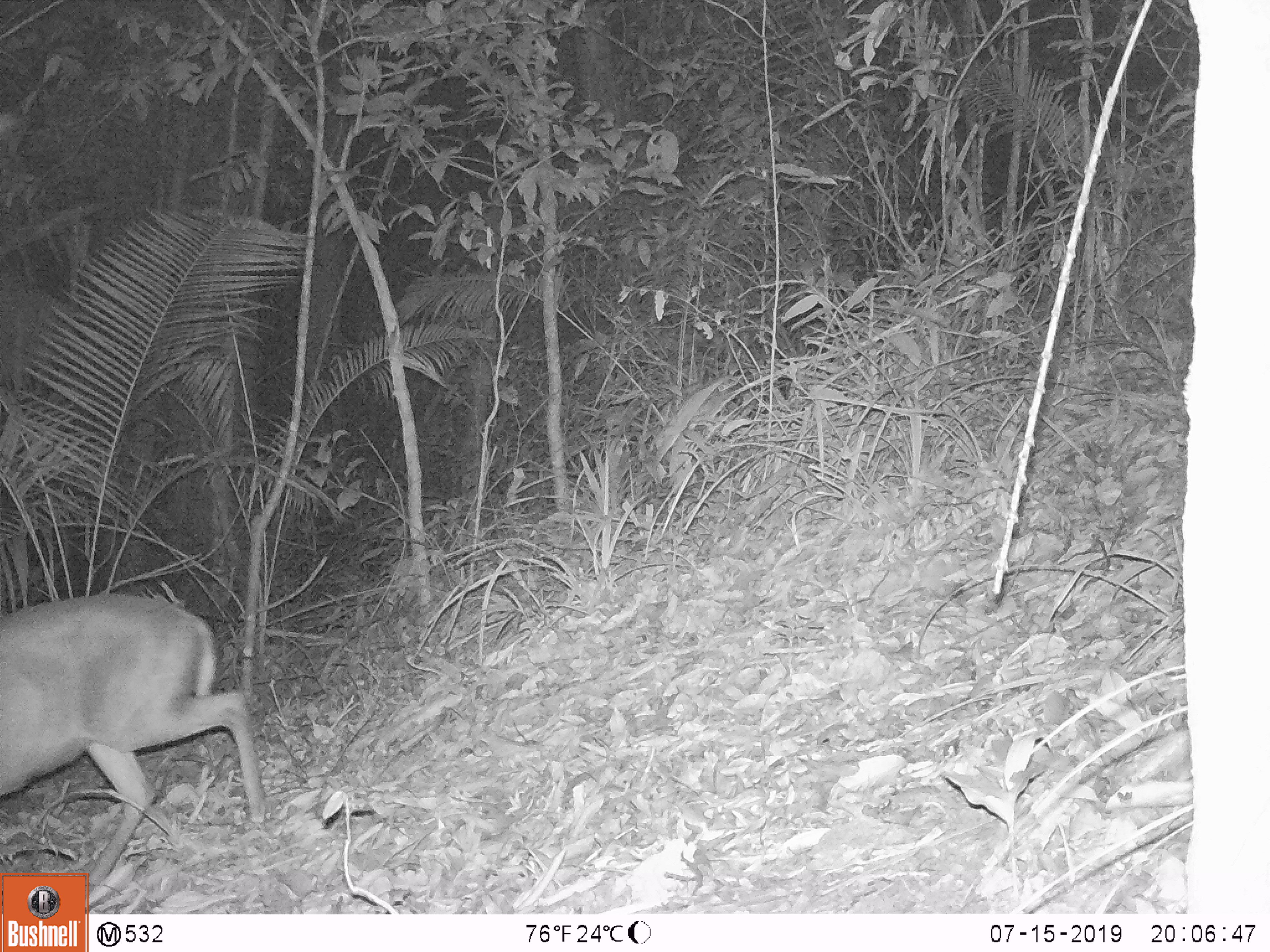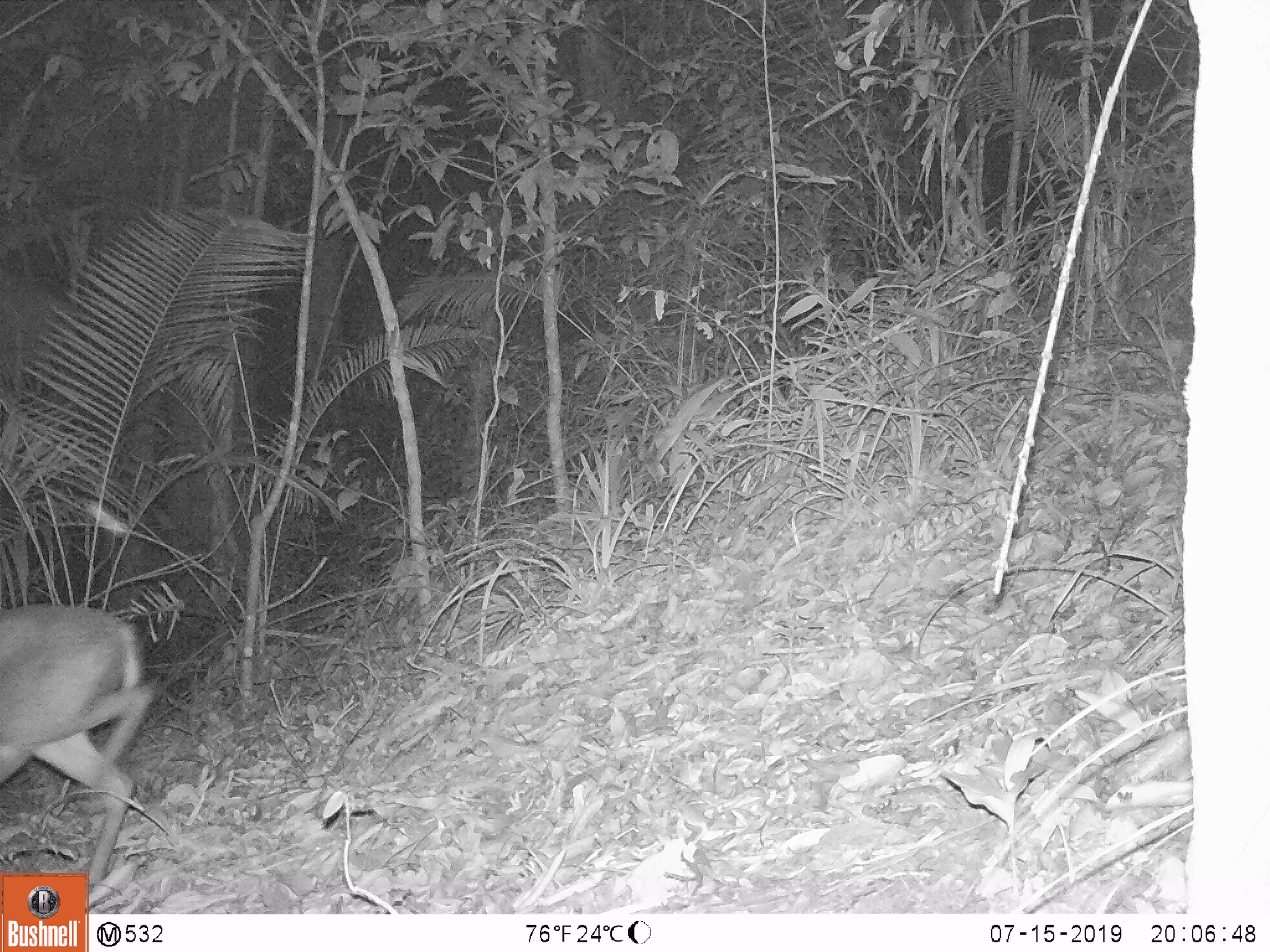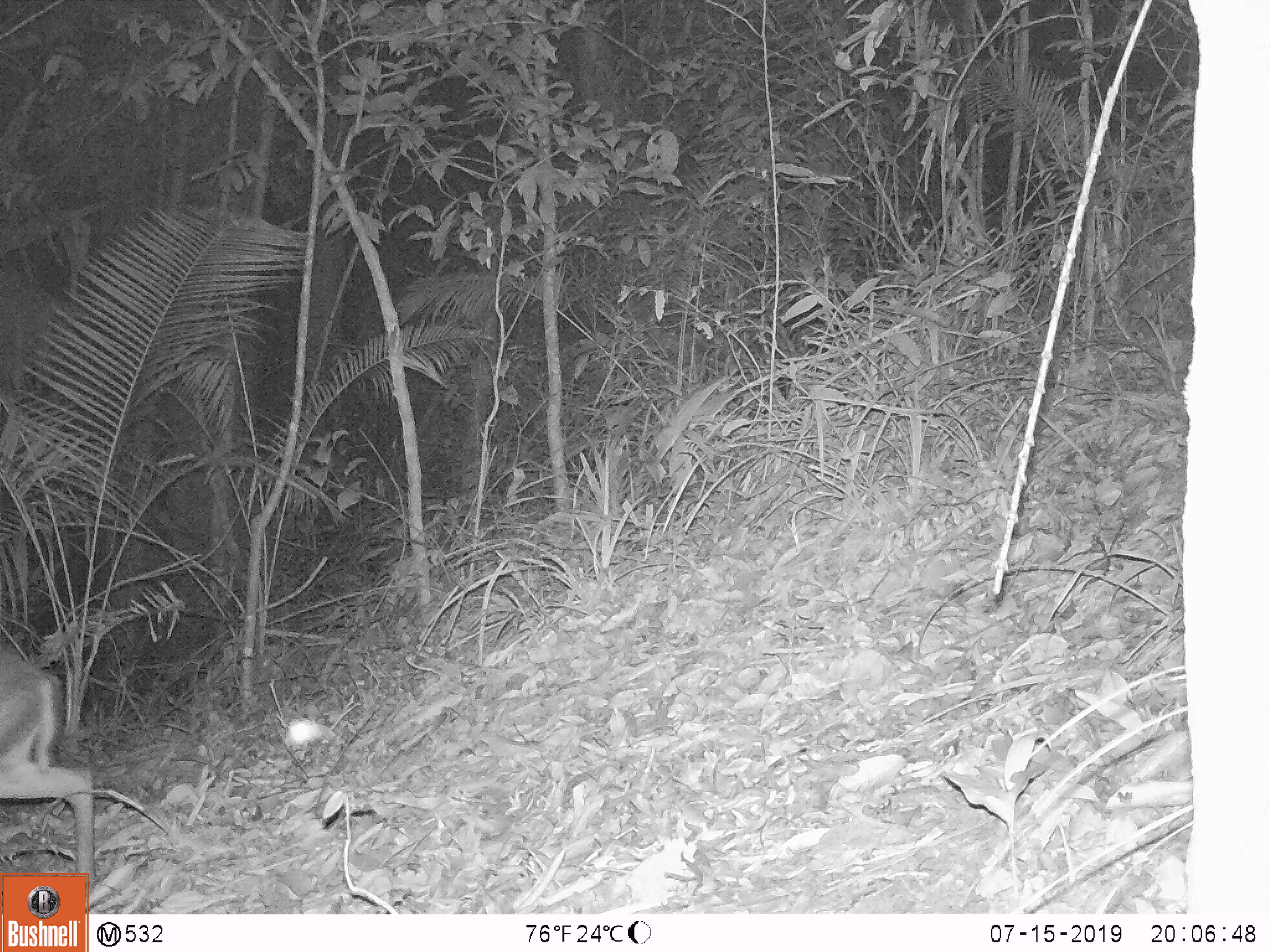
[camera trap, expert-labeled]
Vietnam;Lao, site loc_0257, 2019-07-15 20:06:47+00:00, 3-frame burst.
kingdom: Animalia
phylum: Chordata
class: Mammalia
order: Artiodactyla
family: Cervidae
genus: Muntiacus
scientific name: Muntiacus rooseveltorum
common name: roosevelt's muntjac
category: roosevelts muntjac group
Roosevelts muntjac group (roosevelt's muntjac) (Muntiacus rooseveltorum). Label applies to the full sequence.